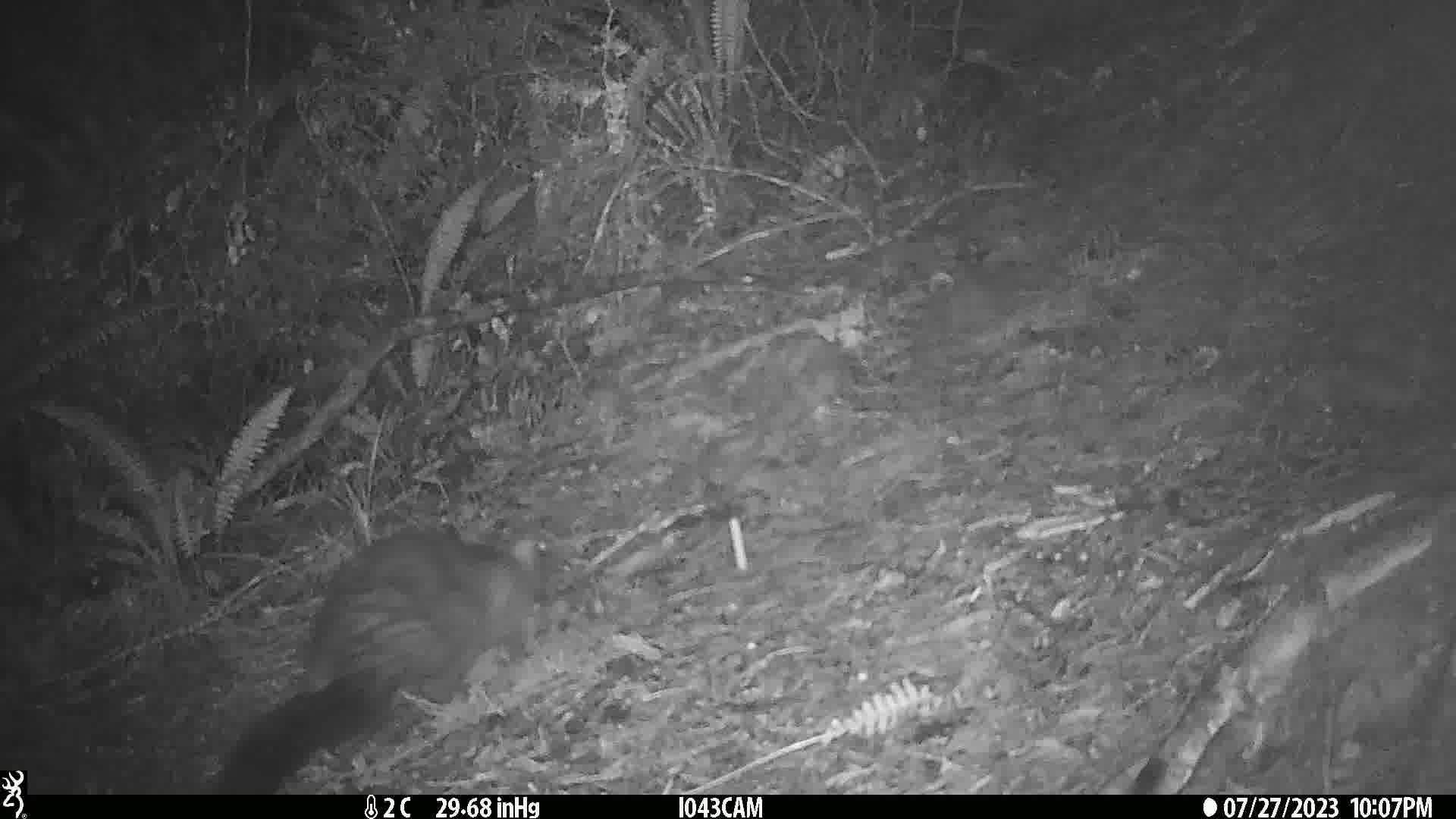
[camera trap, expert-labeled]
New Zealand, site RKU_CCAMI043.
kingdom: Animalia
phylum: Chordata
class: Mammalia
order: Diprotodontia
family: Phalangeridae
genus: Trichosurus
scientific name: Trichosurus vulpecula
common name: common brushtail possum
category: possum